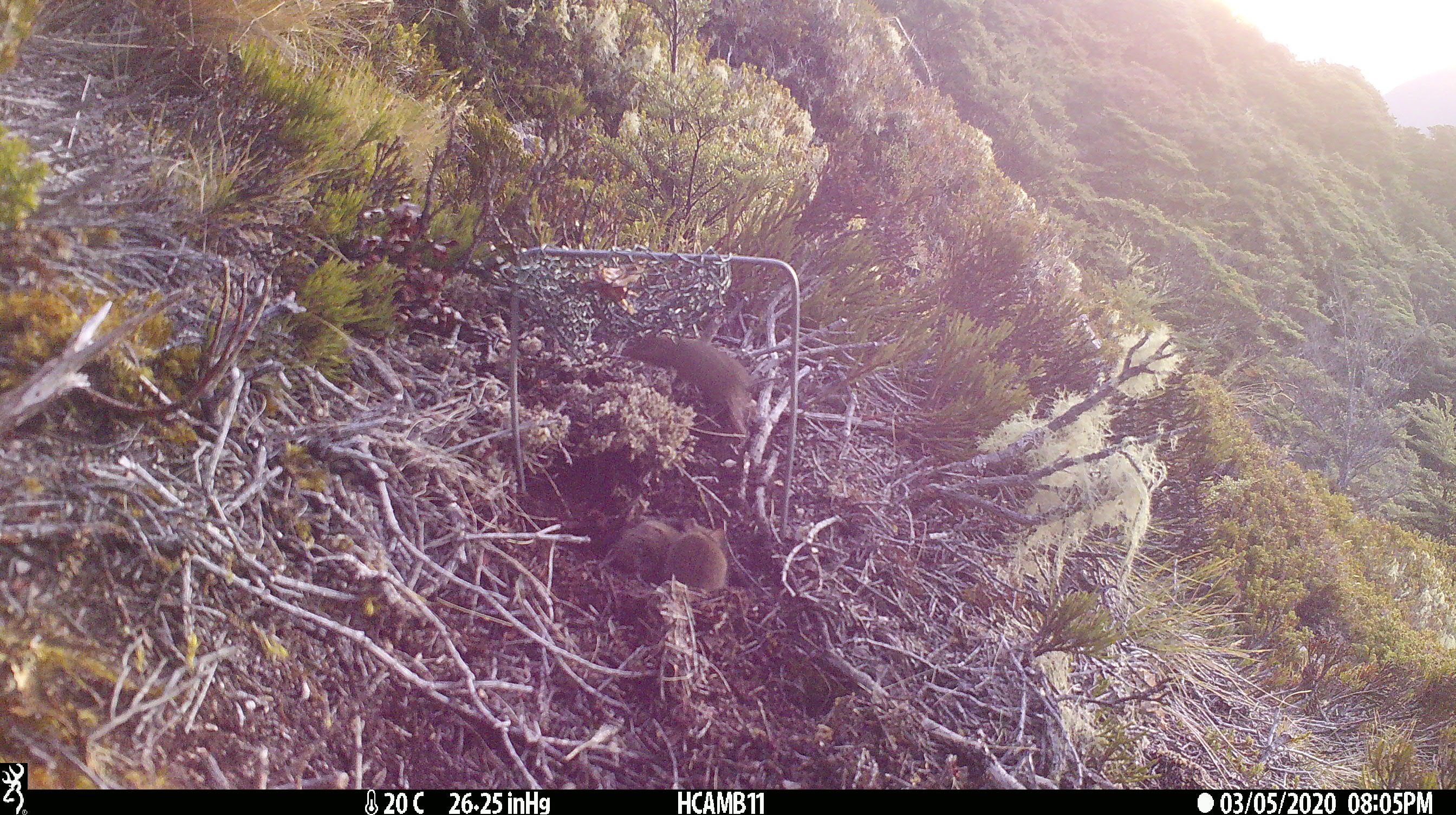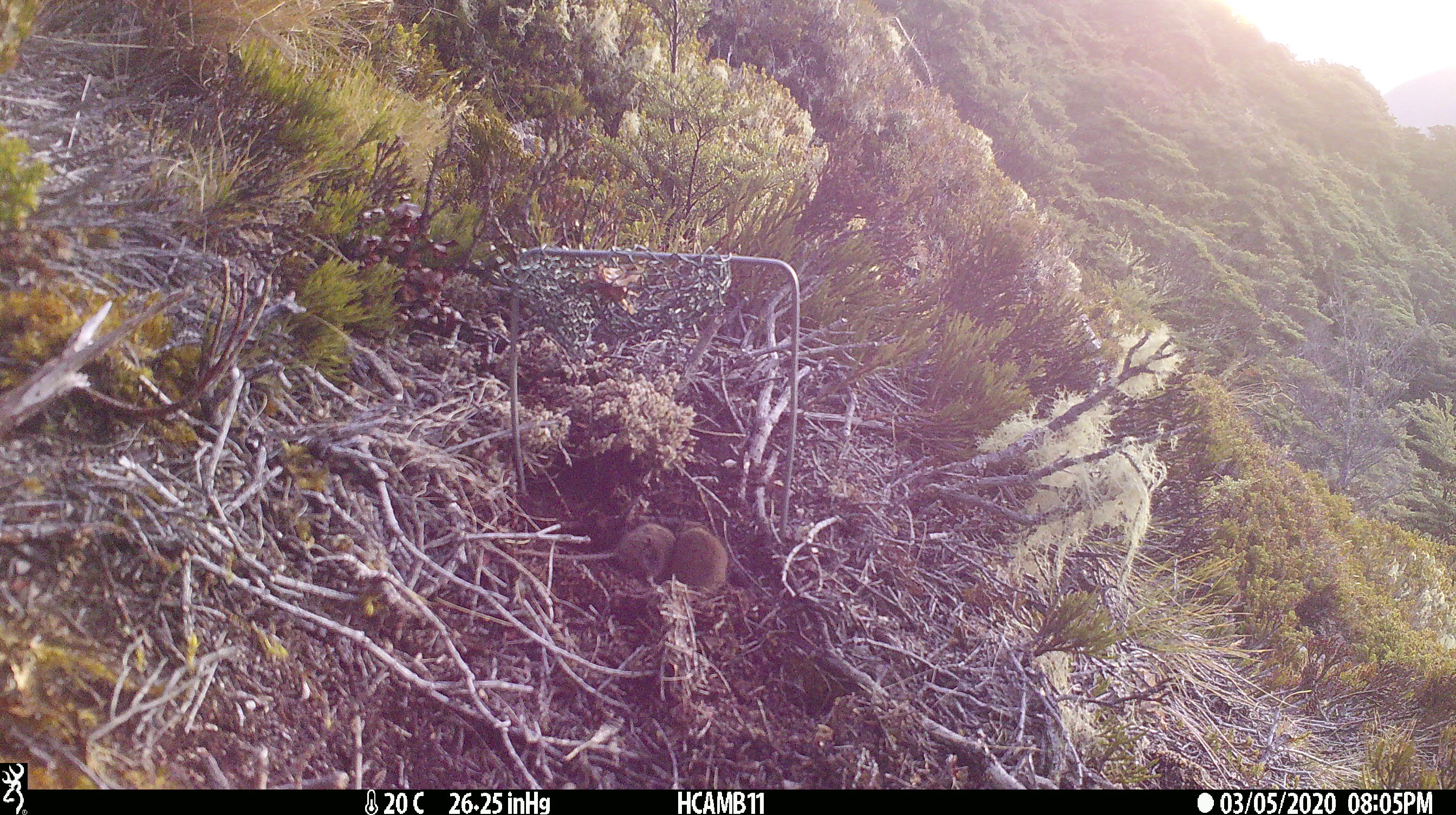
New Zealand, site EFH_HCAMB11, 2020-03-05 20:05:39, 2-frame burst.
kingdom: Animalia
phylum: Chordata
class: Mammalia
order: Rodentia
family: Muridae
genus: Mus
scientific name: Mus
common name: mouse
Mouse (Mus).